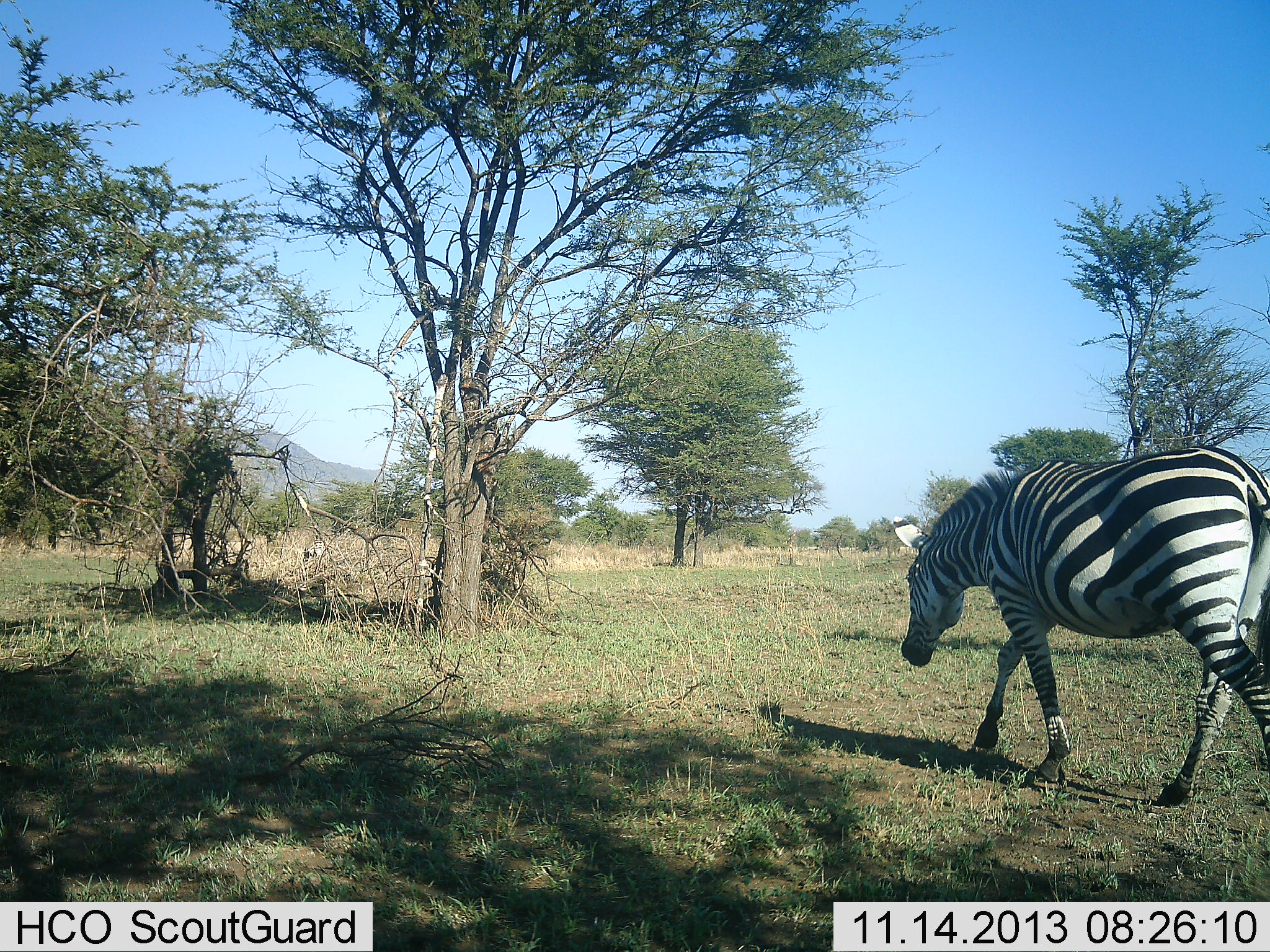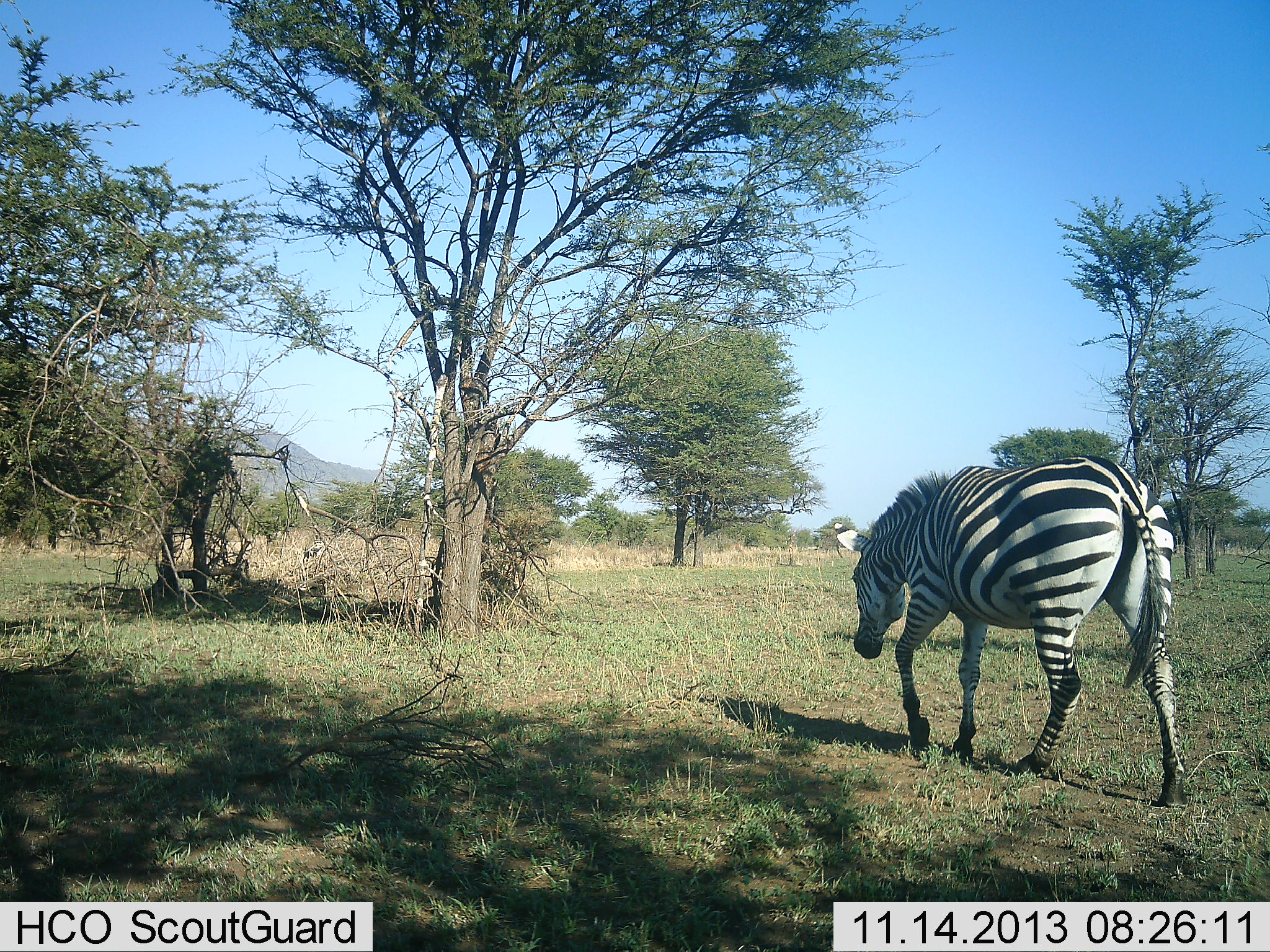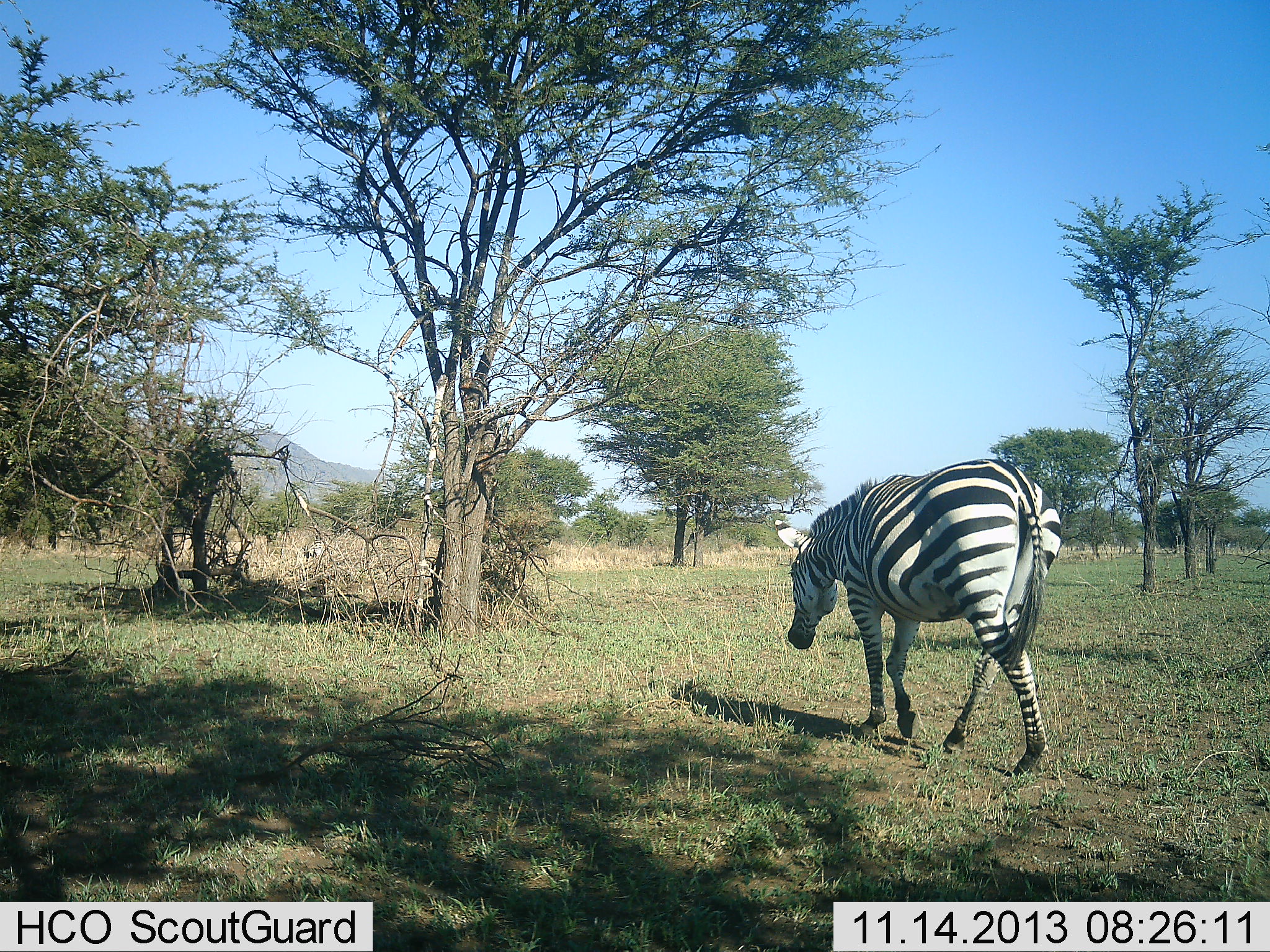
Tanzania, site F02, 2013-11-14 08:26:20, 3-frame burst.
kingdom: Animalia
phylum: Chordata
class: Mammalia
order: Perissodactyla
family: Equidae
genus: Equus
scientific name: Equus quagga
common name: plains zebra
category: zebra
Zebra (plains zebra) (Equus quagga), count 1. Behavior (volunteer vote fractions): standing 0%, resting 10%, moving 90%, interacting 0%. Young present (vote fraction): 0%. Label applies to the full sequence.